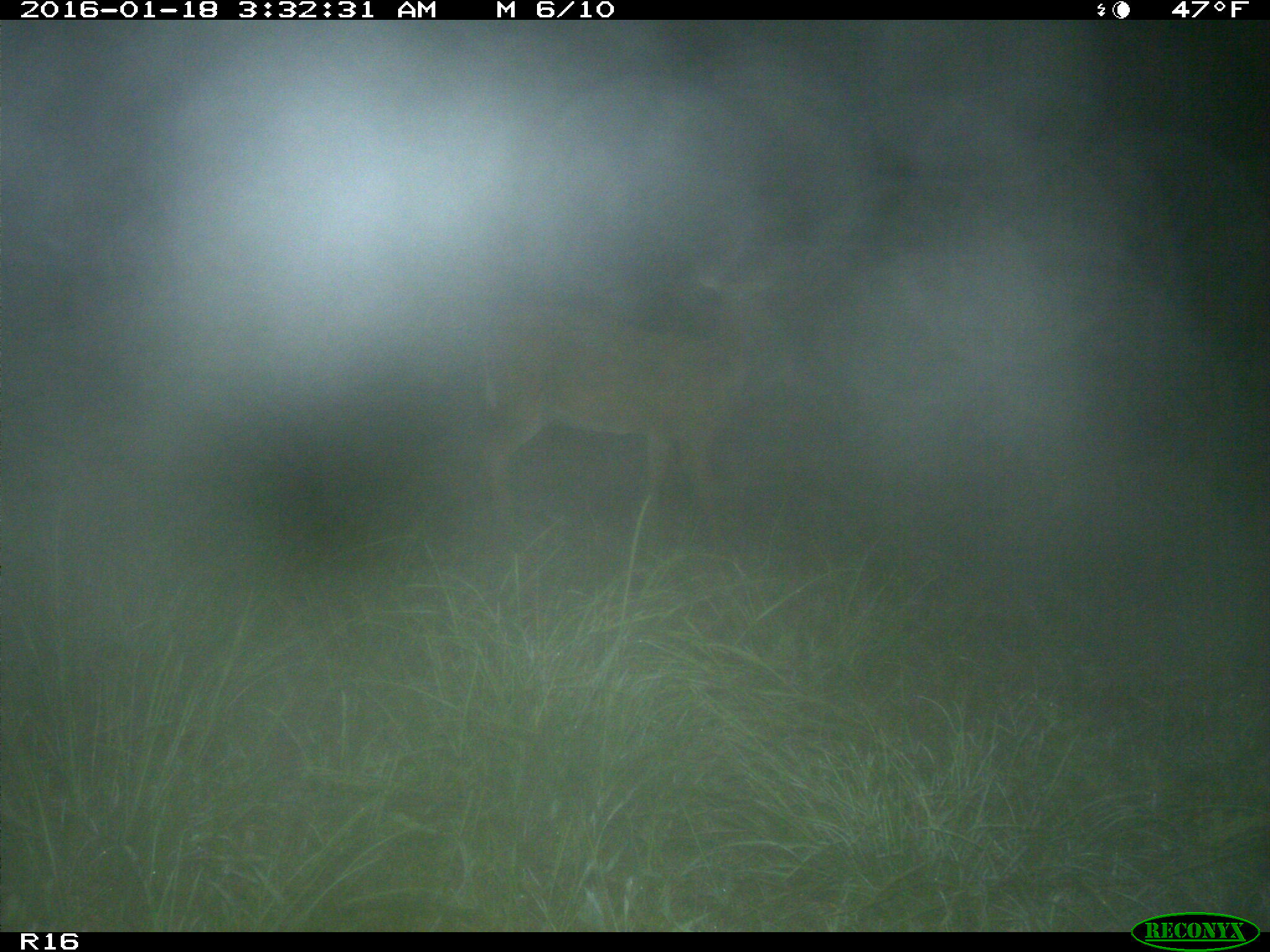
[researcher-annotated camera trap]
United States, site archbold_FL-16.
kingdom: Animalia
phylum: Chordata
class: Mammalia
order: Artiodactyla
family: Cervidae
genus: Odocoileus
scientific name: Odocoileus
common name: deer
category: unidentified deer